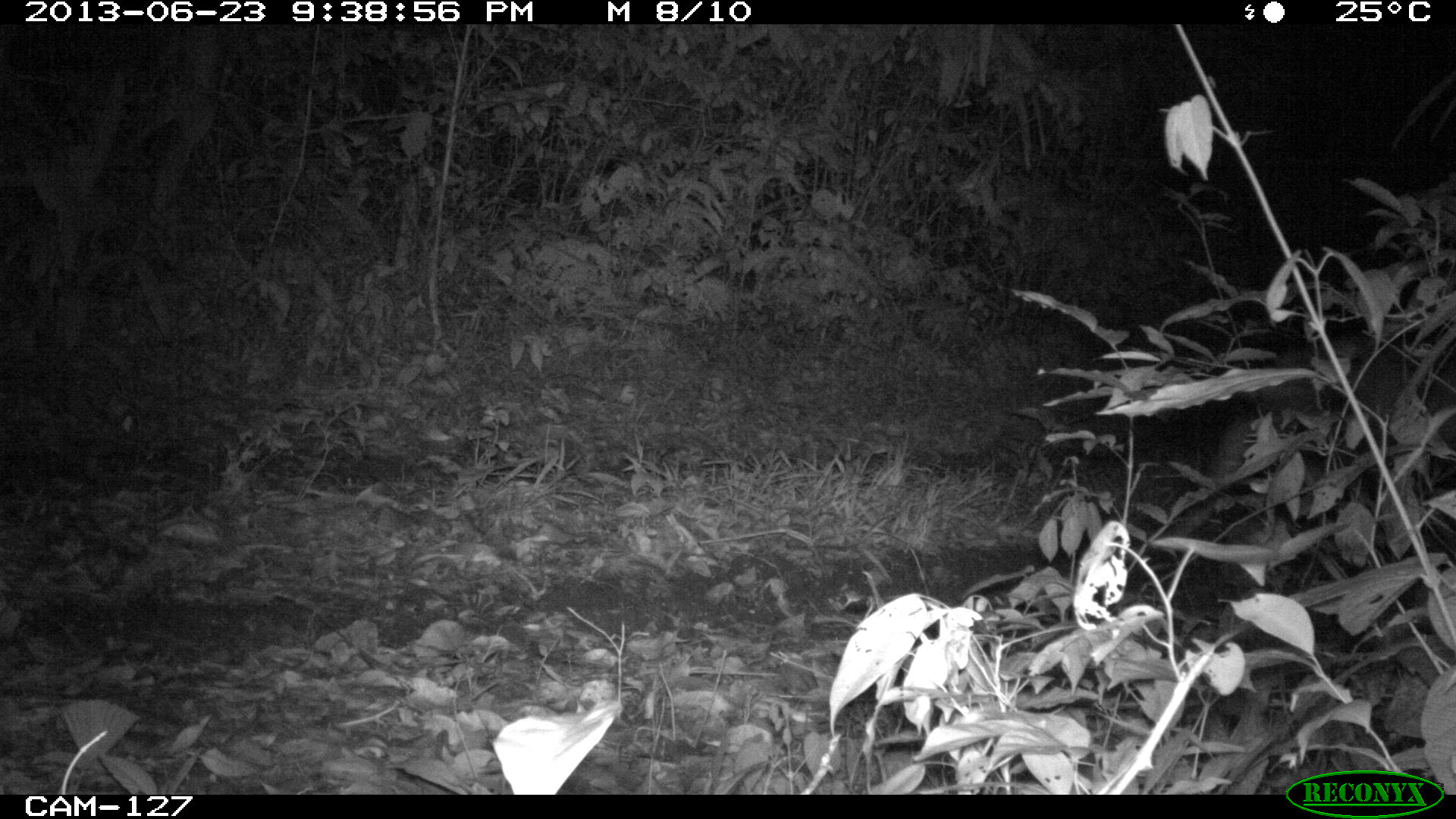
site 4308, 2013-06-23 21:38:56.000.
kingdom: Animalia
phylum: Chordata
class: Mammalia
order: Carnivora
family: Felidae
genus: Puma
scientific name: Puma concolor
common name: mountain lion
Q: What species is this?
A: Puma concolor (mountain lion).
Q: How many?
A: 1.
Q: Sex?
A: Male.